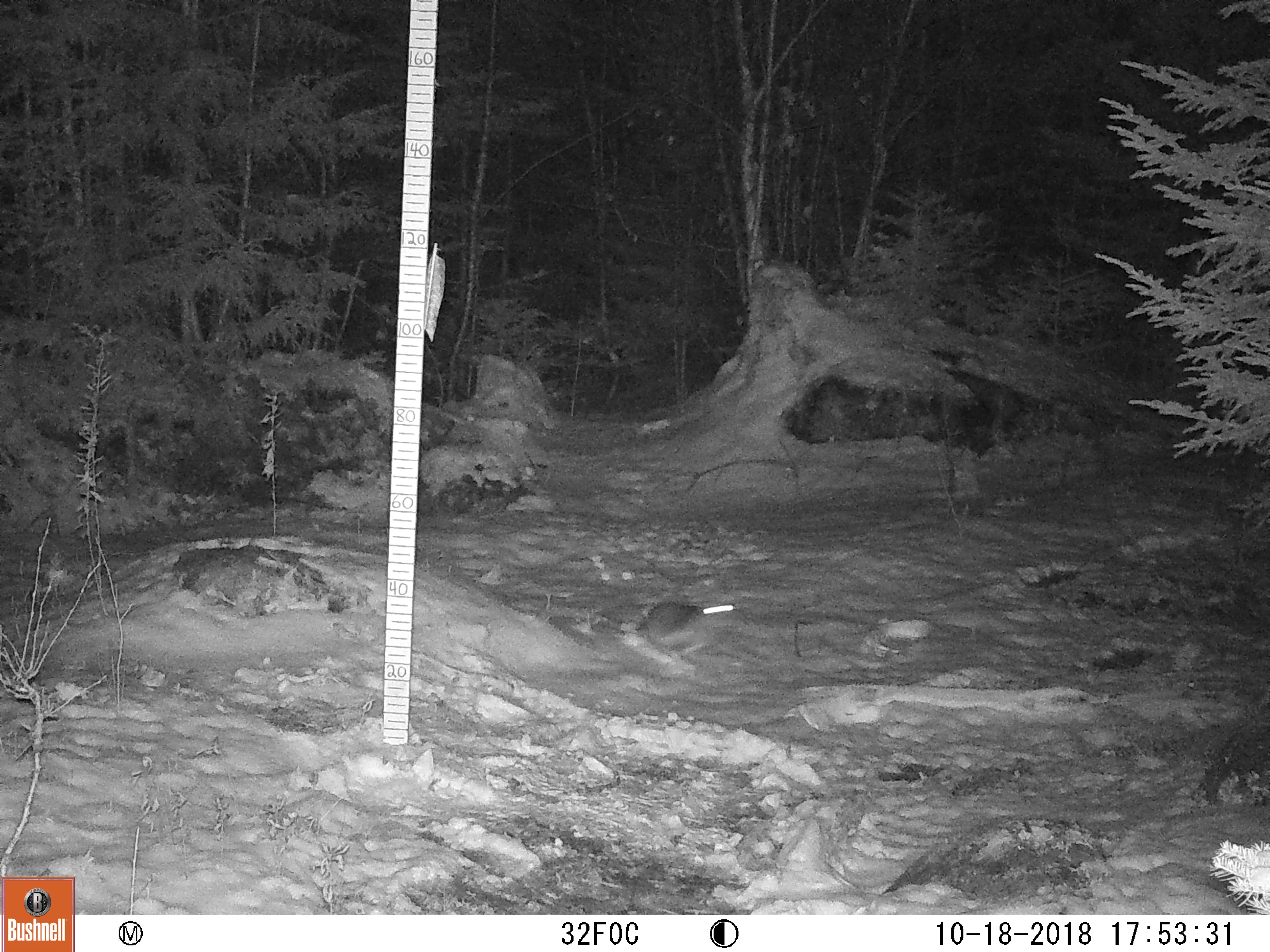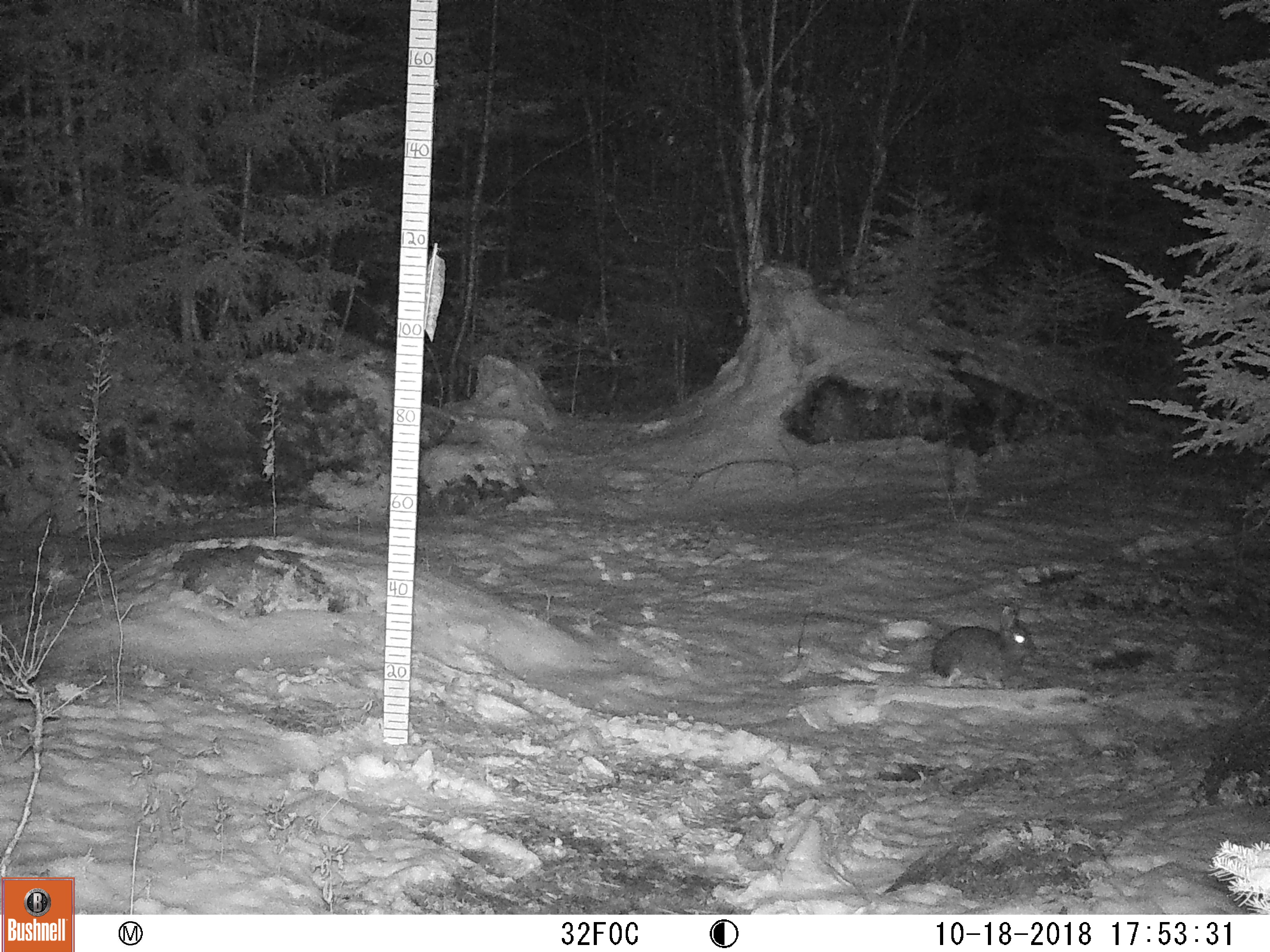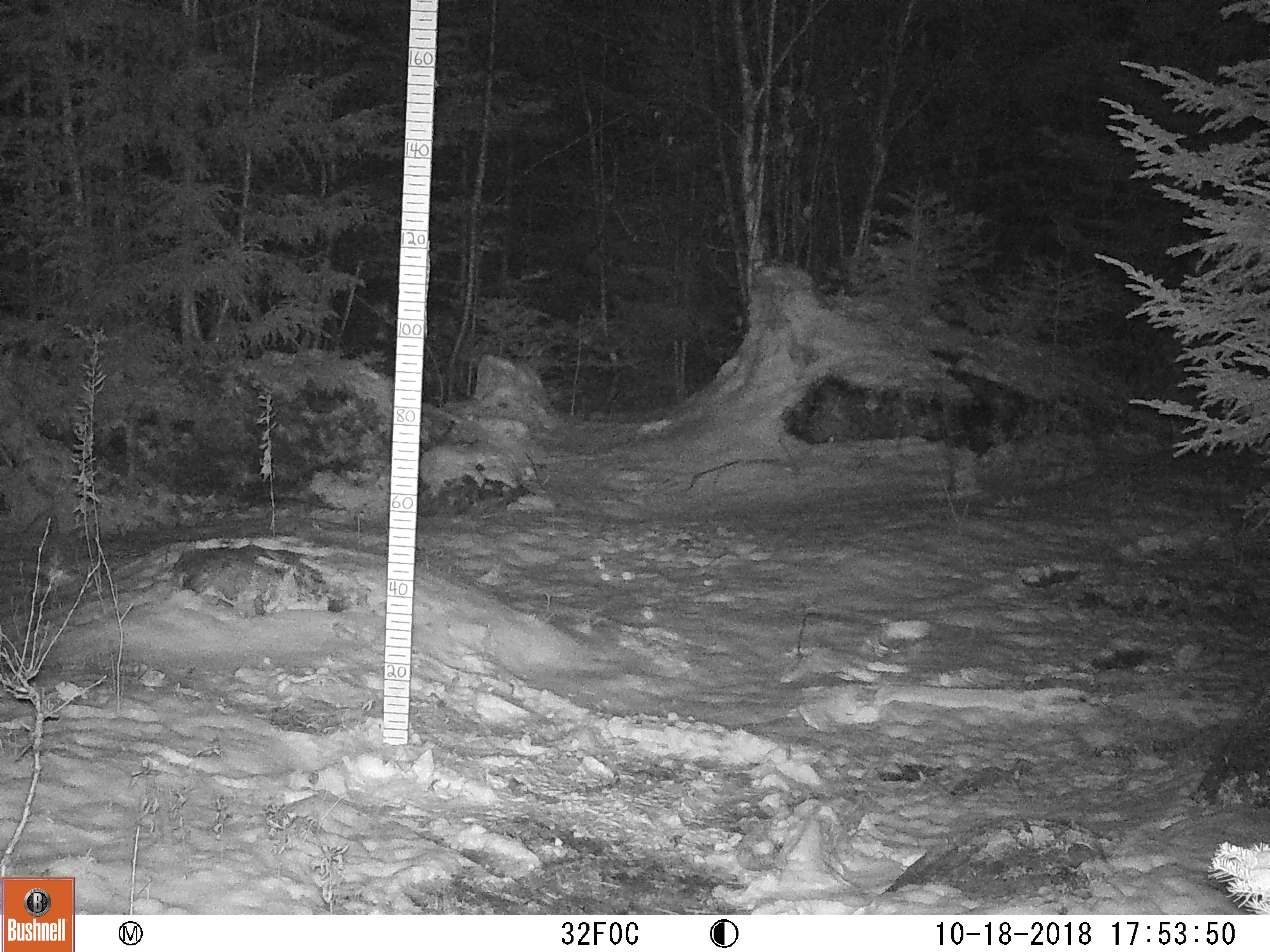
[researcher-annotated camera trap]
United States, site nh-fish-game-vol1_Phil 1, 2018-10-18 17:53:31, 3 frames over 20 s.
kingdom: Animalia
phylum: Chordata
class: Mammalia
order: Lagomorpha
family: Leporidae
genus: Lepus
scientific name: Lepus americanus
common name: snowshoe hare